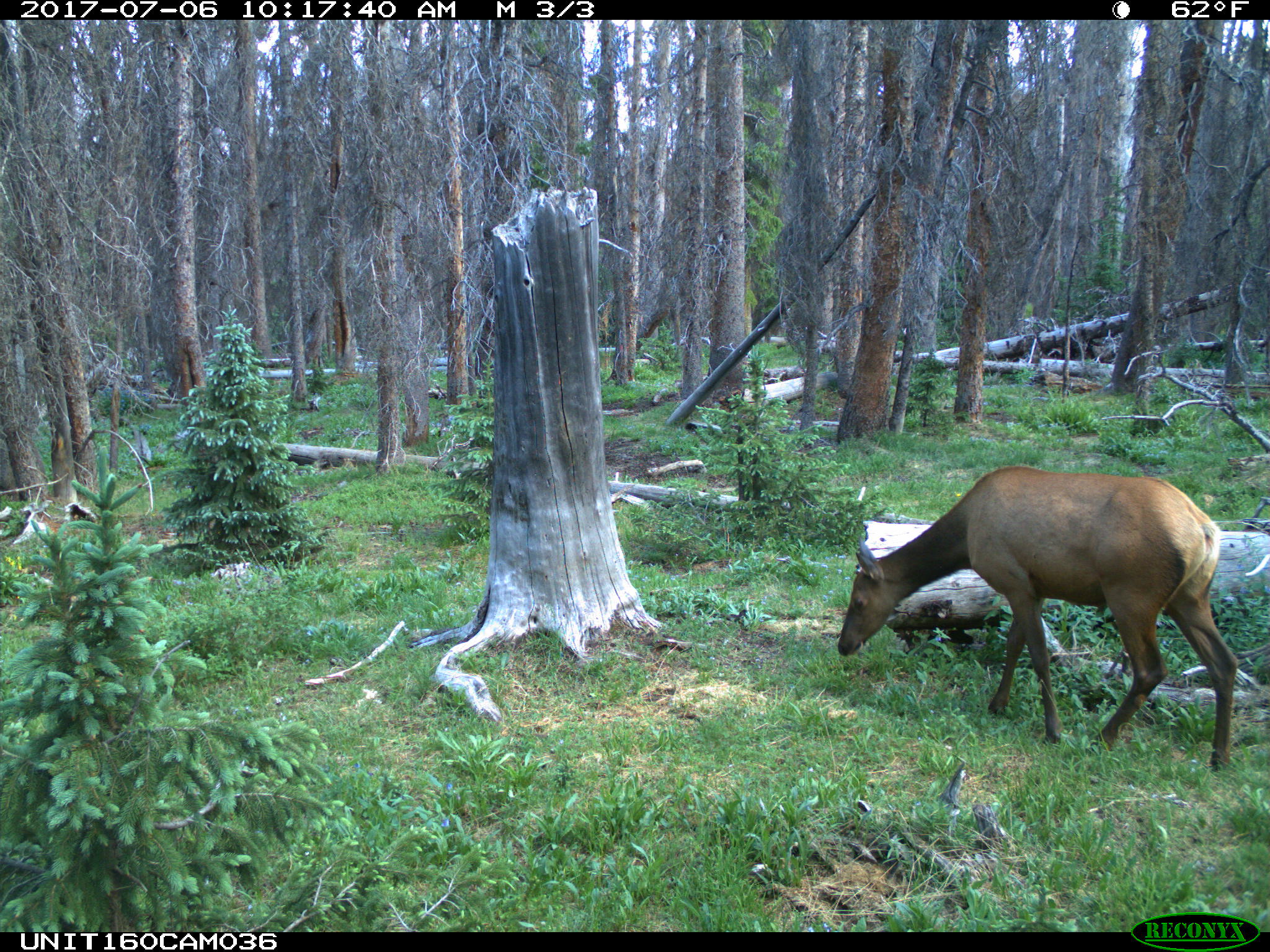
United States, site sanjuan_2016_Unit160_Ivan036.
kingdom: Animalia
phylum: Chordata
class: Mammalia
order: Artiodactyla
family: Cervidae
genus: Cervus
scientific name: Cervus elaphus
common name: red deer